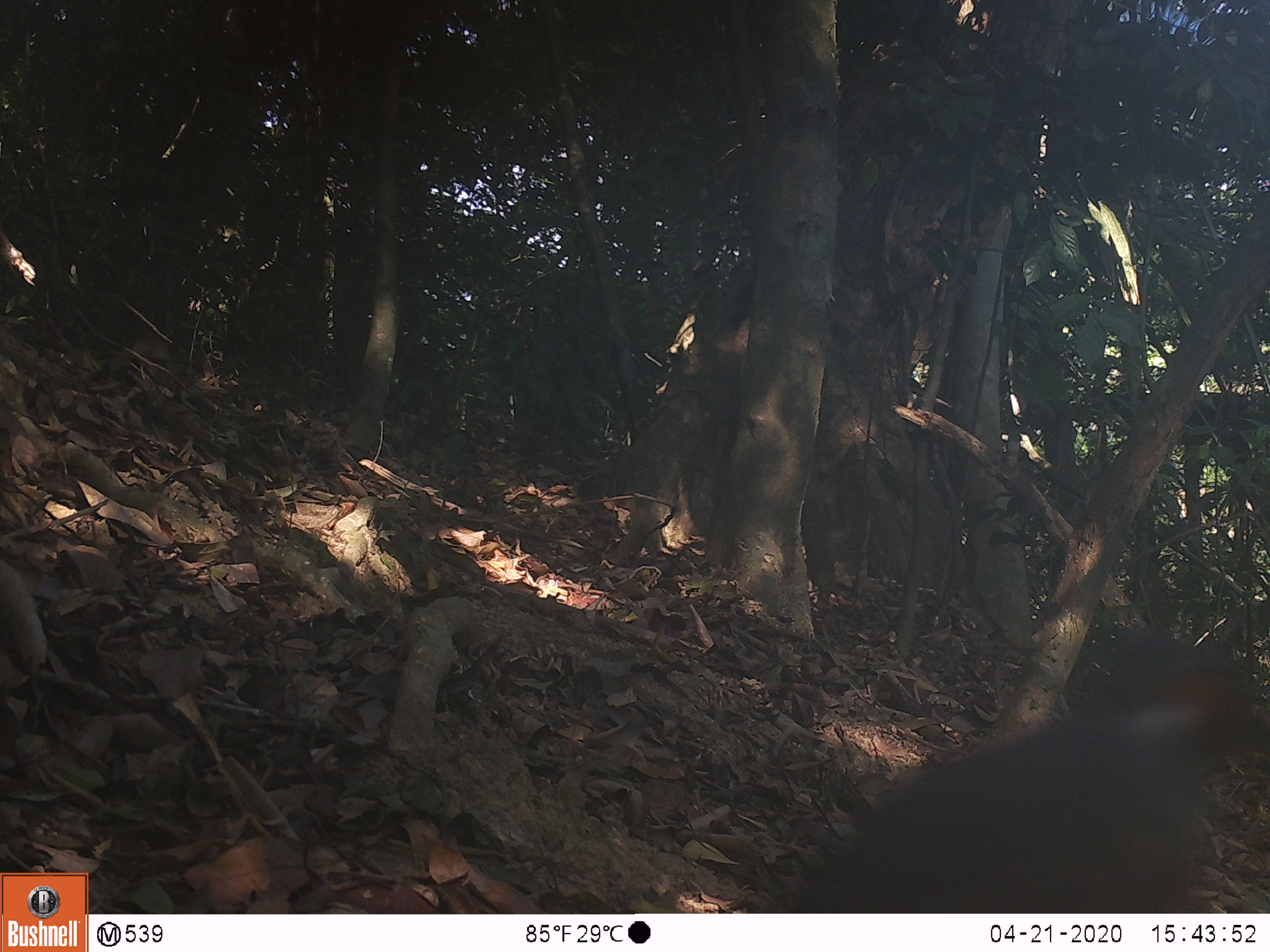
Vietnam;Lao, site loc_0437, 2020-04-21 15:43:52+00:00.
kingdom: Animalia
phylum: Chordata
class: Aves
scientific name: Aves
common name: bird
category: unidentified bird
Unidentified bird (bird) (Aves). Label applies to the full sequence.